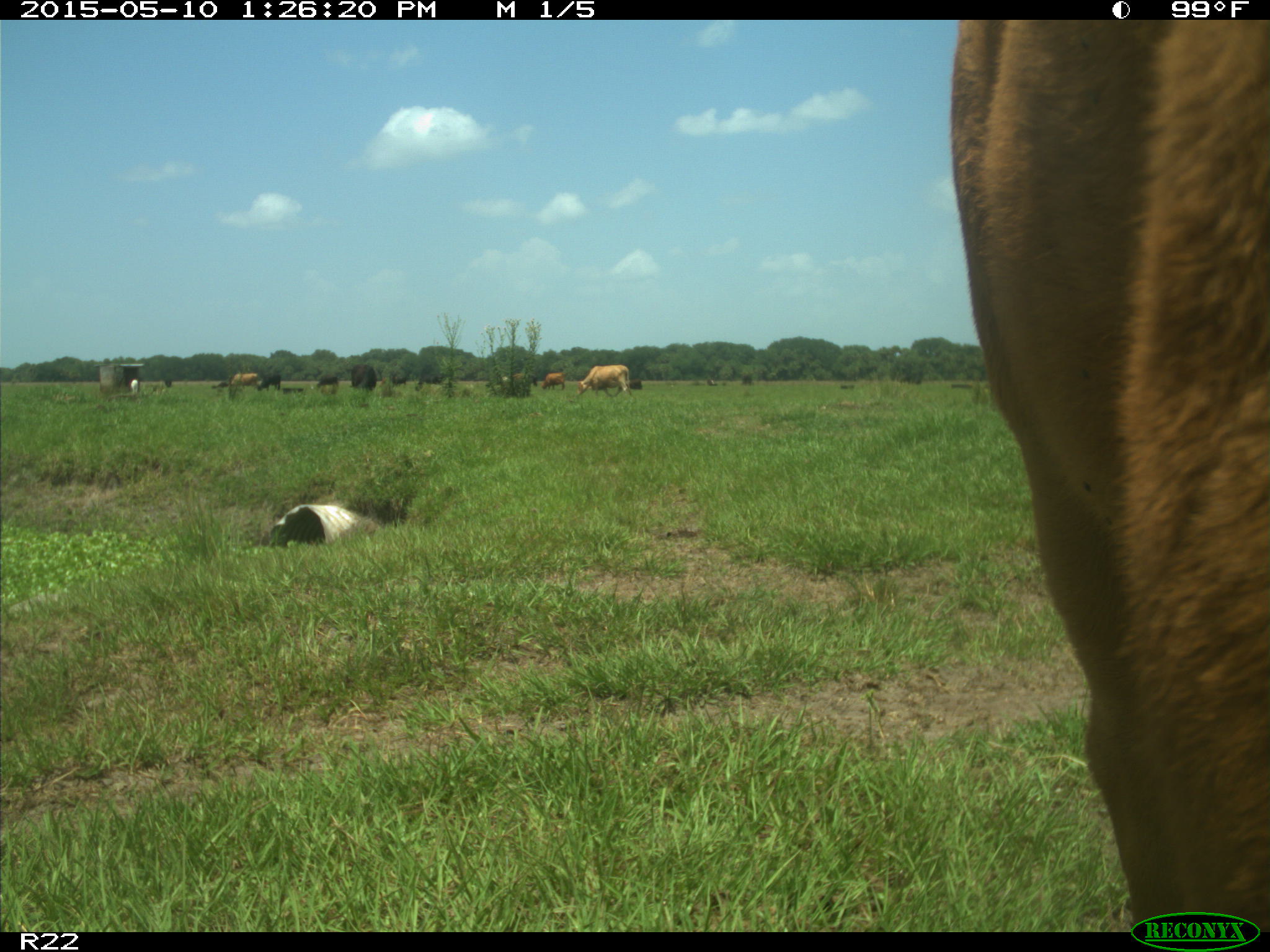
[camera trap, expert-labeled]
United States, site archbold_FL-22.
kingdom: Animalia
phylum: Chordata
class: Mammalia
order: Artiodactyla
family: Bovidae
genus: Bos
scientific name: Bos taurus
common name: domestic cow